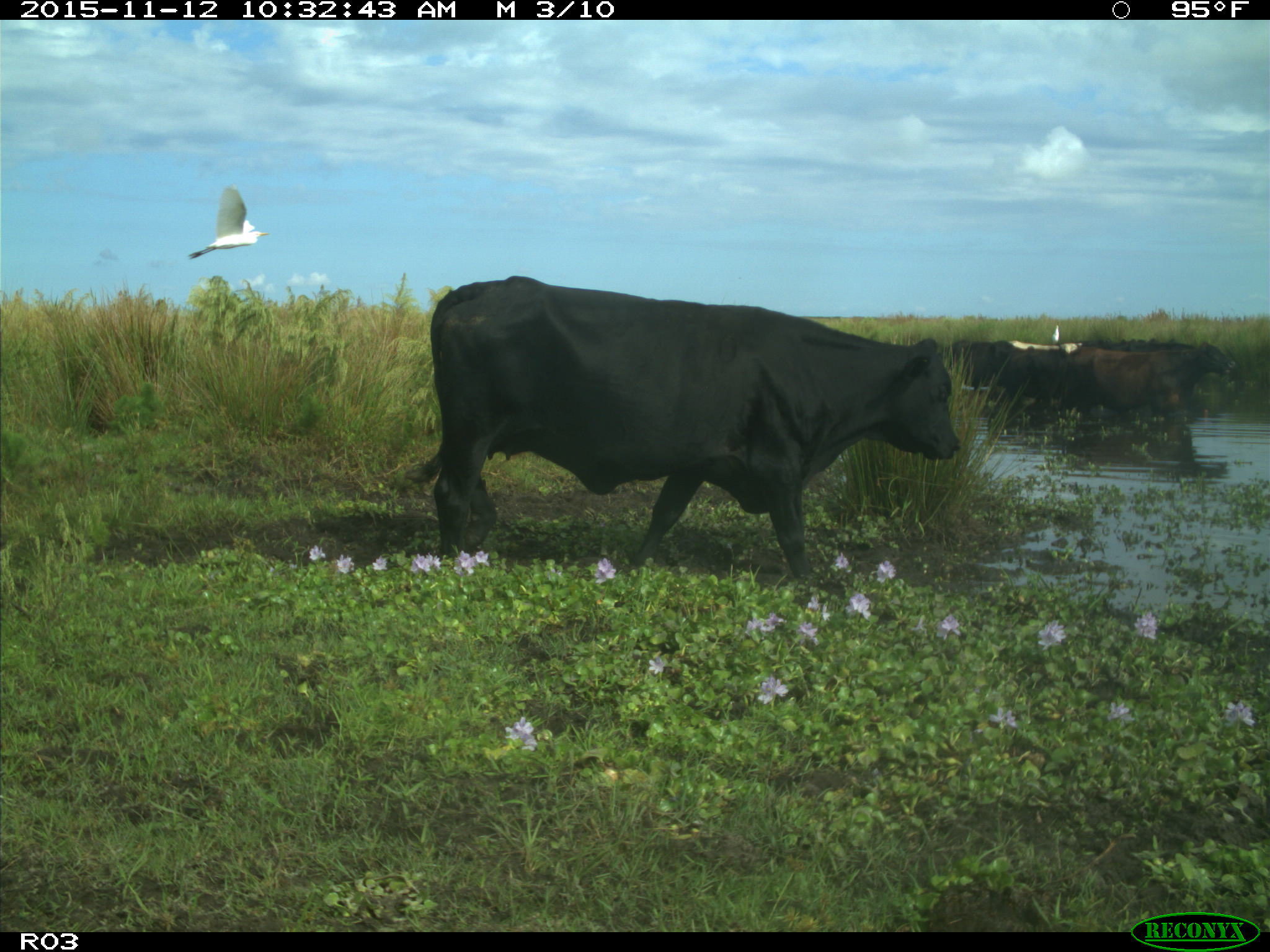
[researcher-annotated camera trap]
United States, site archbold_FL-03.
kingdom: Animalia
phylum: Chordata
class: Mammalia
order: Artiodactyla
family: Bovidae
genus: Bos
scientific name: Bos taurus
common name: domestic cow